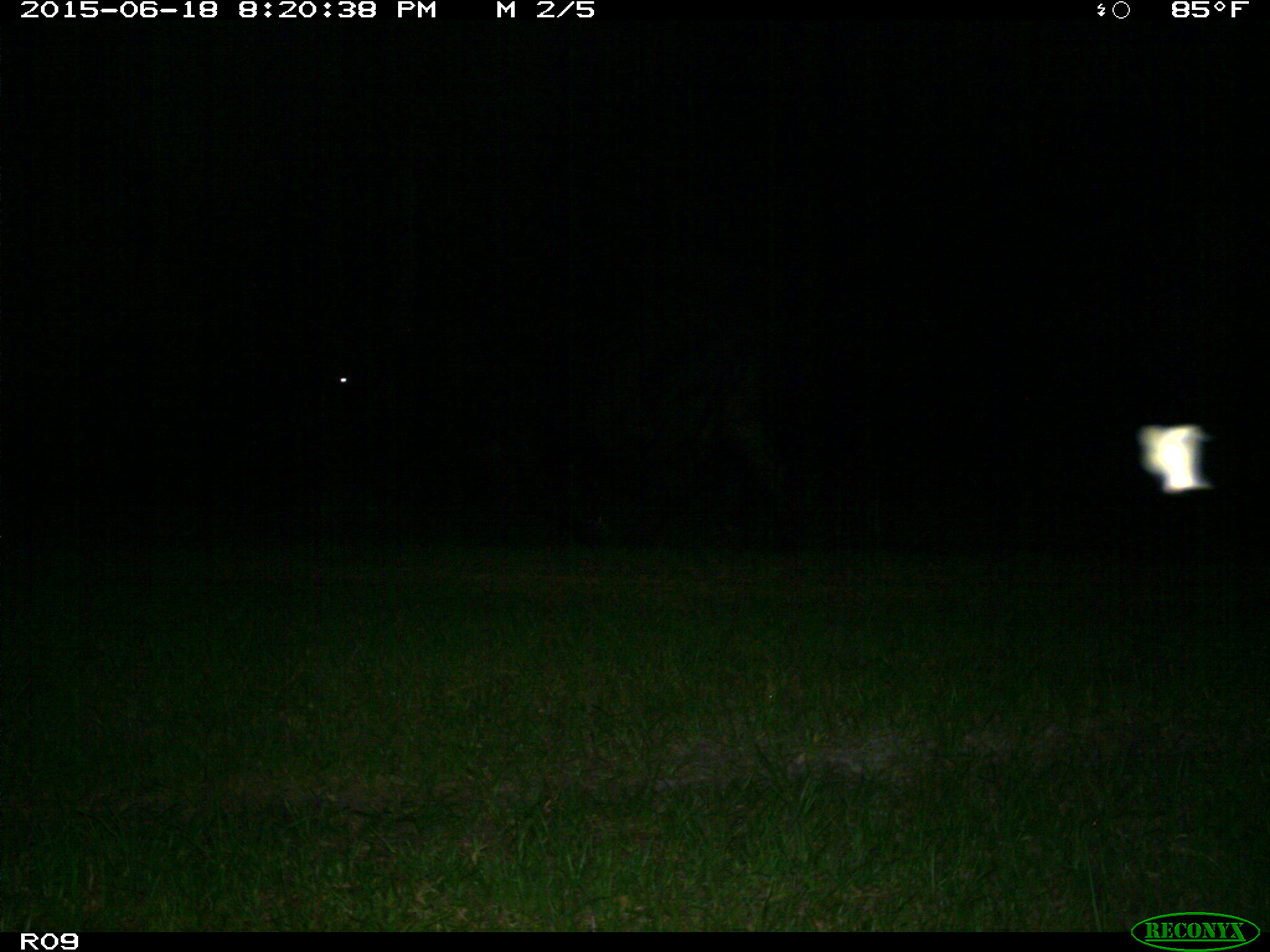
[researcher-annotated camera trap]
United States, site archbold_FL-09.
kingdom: Animalia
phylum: Chordata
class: Mammalia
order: Artiodactyla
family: Bovidae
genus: Bos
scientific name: Bos taurus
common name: domestic cow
Bos taurus (domestic cow).